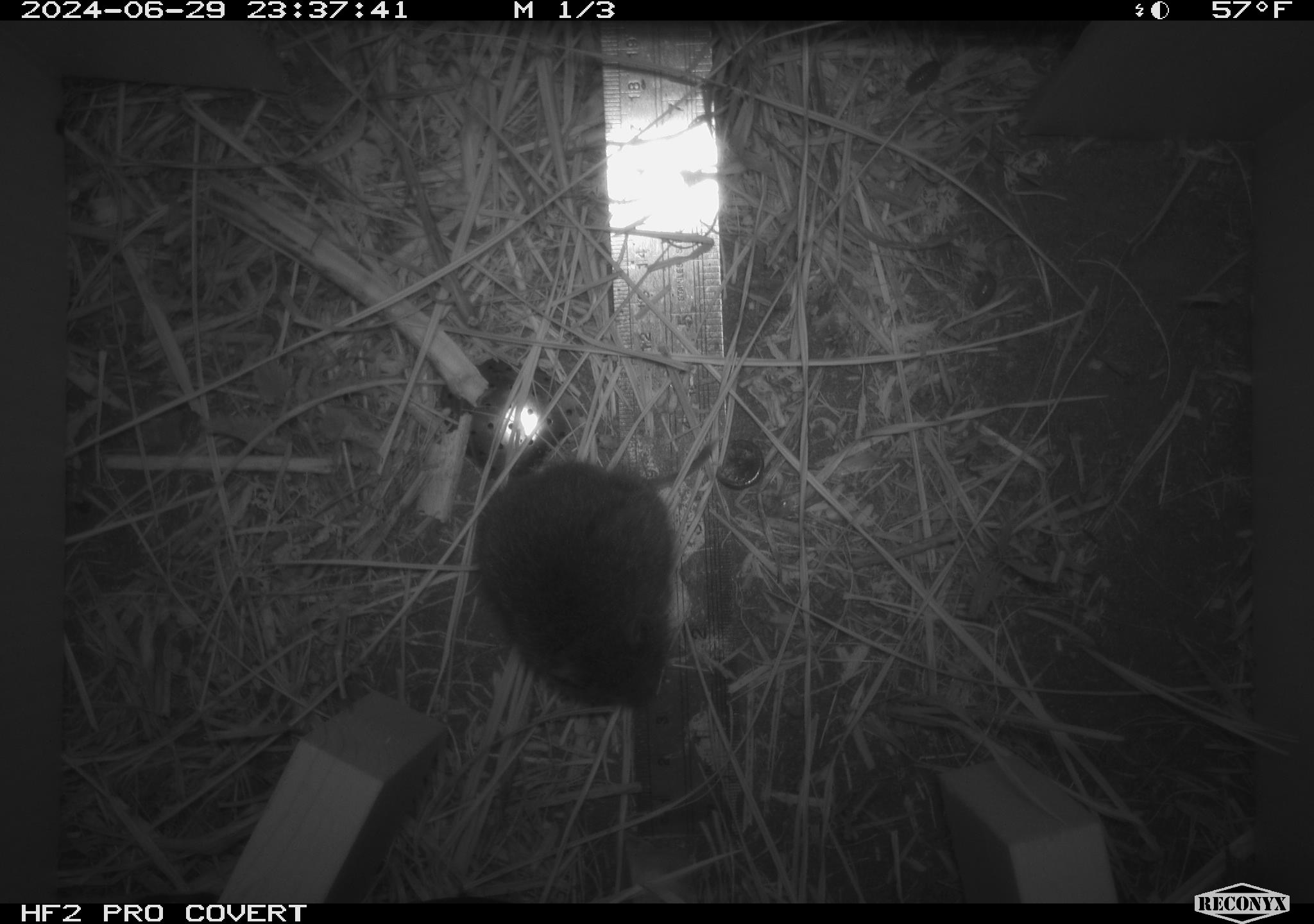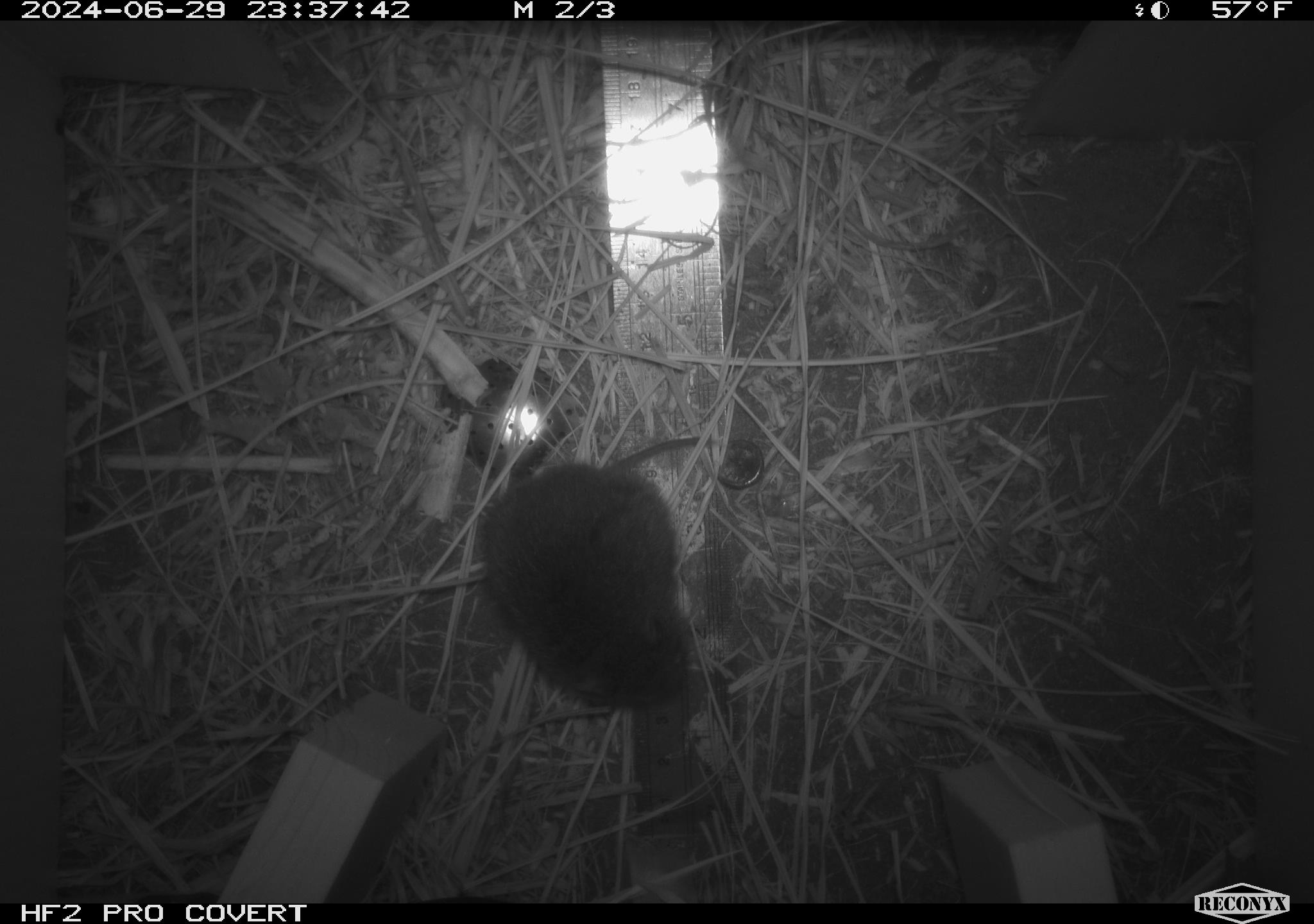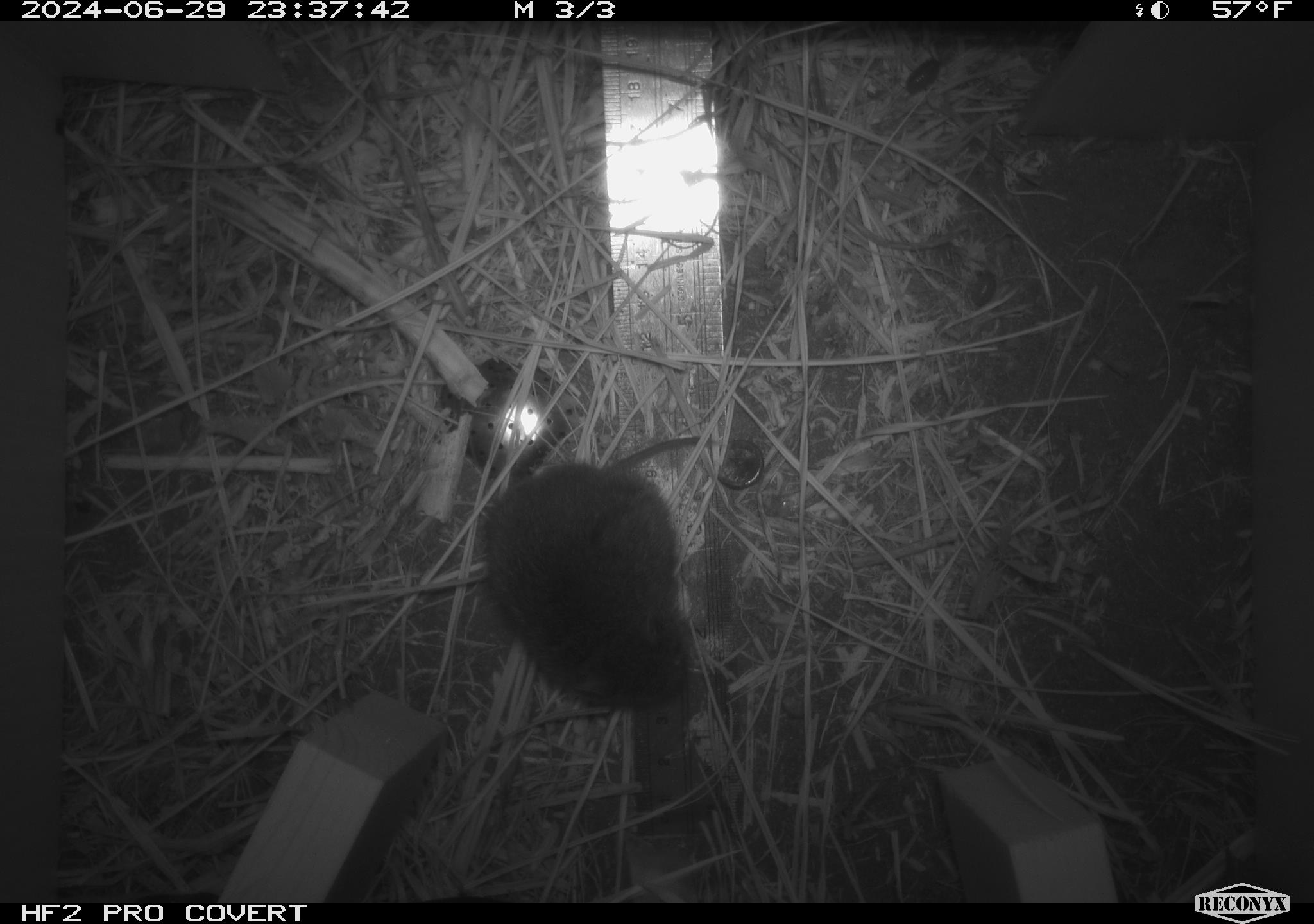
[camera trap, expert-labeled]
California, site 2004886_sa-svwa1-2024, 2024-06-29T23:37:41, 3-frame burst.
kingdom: Animalia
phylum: Chordata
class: Mammalia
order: Rodentia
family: Cricetidae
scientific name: Arvicolinae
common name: voles, lemmings, and muskrats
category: arvicolinae subfamily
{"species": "arvicolinae subfamily (voles, lemmings, and muskrats) (Arvicolinae)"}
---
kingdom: Animalia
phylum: Arthropoda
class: Malacostraca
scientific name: Malacostraca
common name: amphipods, crabs, isopods, krill, lobsters and shrimps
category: malacostracan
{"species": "malacostracan (amphipods, crabs, isopods, krill, lobsters and shrimps) (Malacostraca)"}